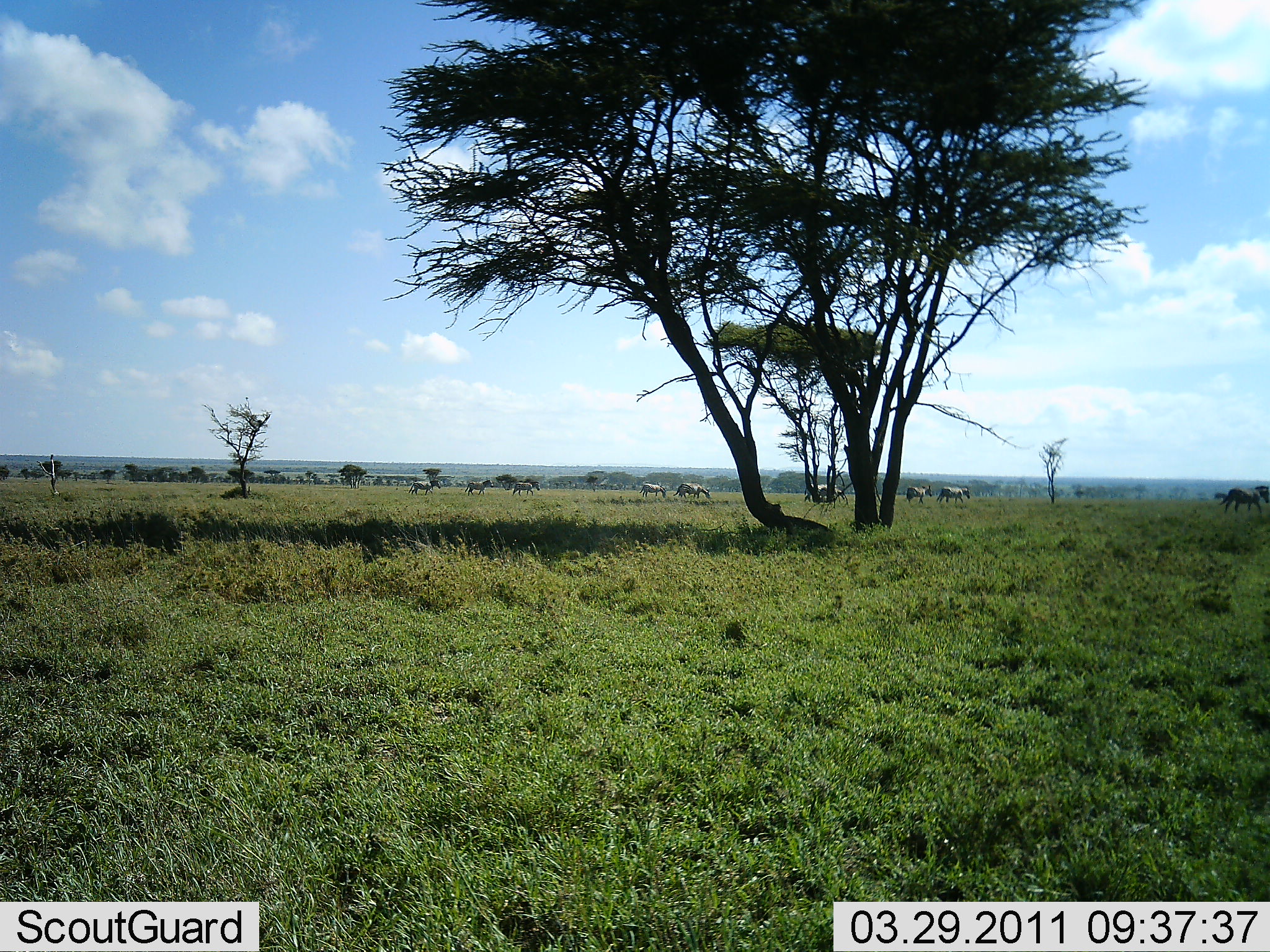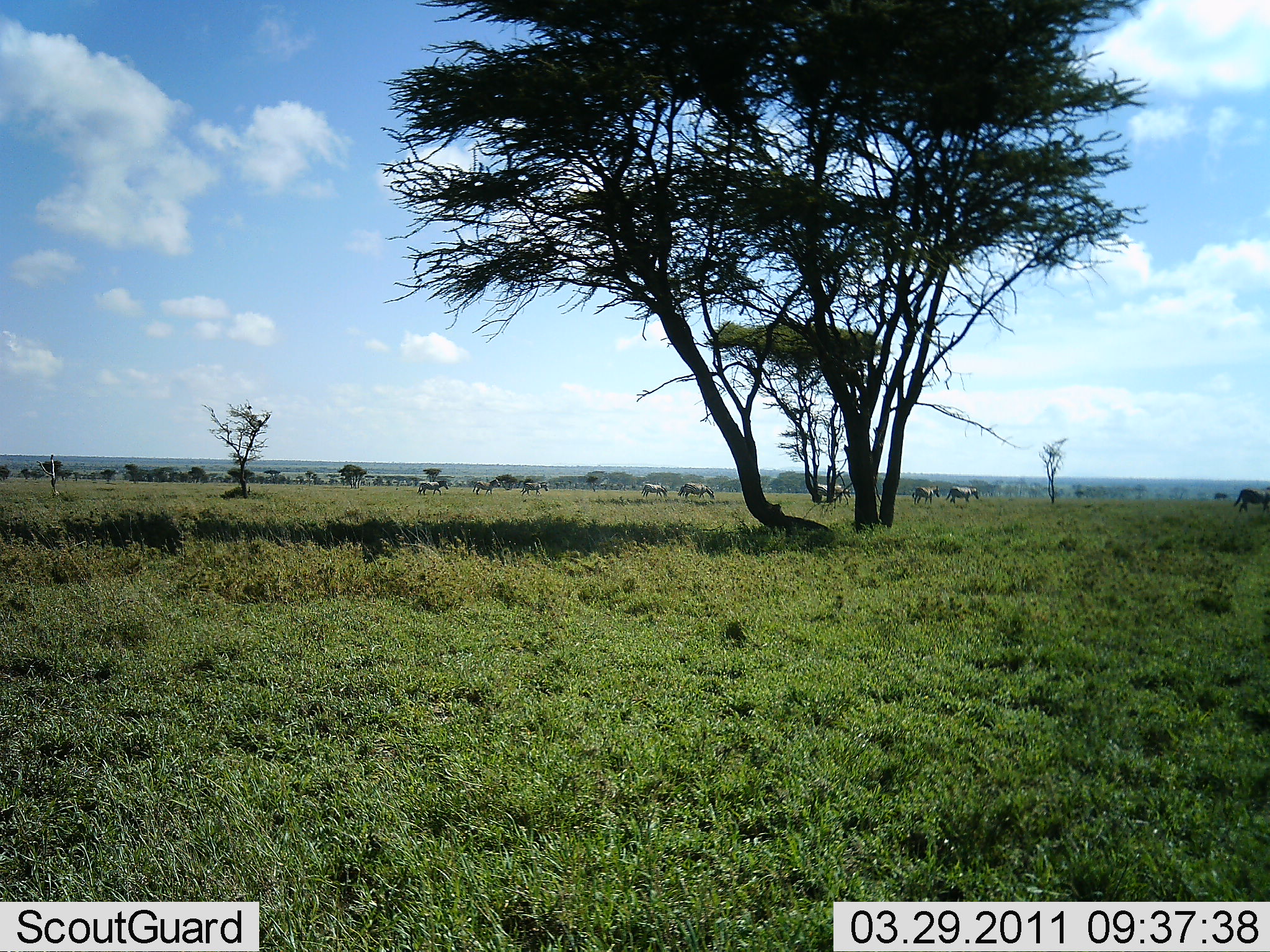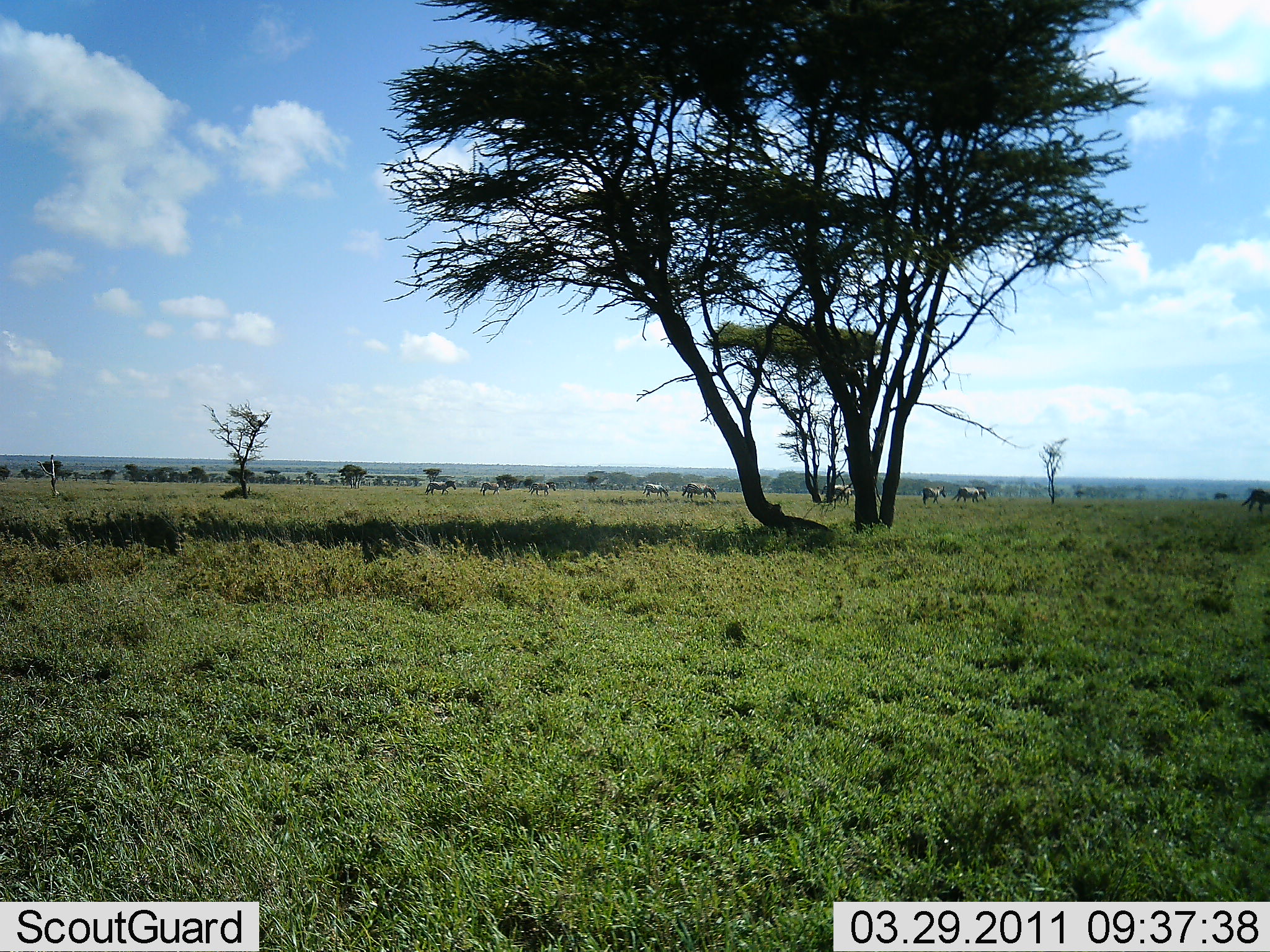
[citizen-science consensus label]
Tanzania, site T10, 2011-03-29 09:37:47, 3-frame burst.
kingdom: Animalia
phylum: Chordata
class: Mammalia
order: Perissodactyla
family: Equidae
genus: Equus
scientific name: Equus quagga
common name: plains zebra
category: zebra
Zebra (plains zebra) (Equus quagga), count 9. Behavior (volunteer vote fractions): standing 0%, resting 0%, moving 100%, interacting 0%. Young present (vote fraction): 0%. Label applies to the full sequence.